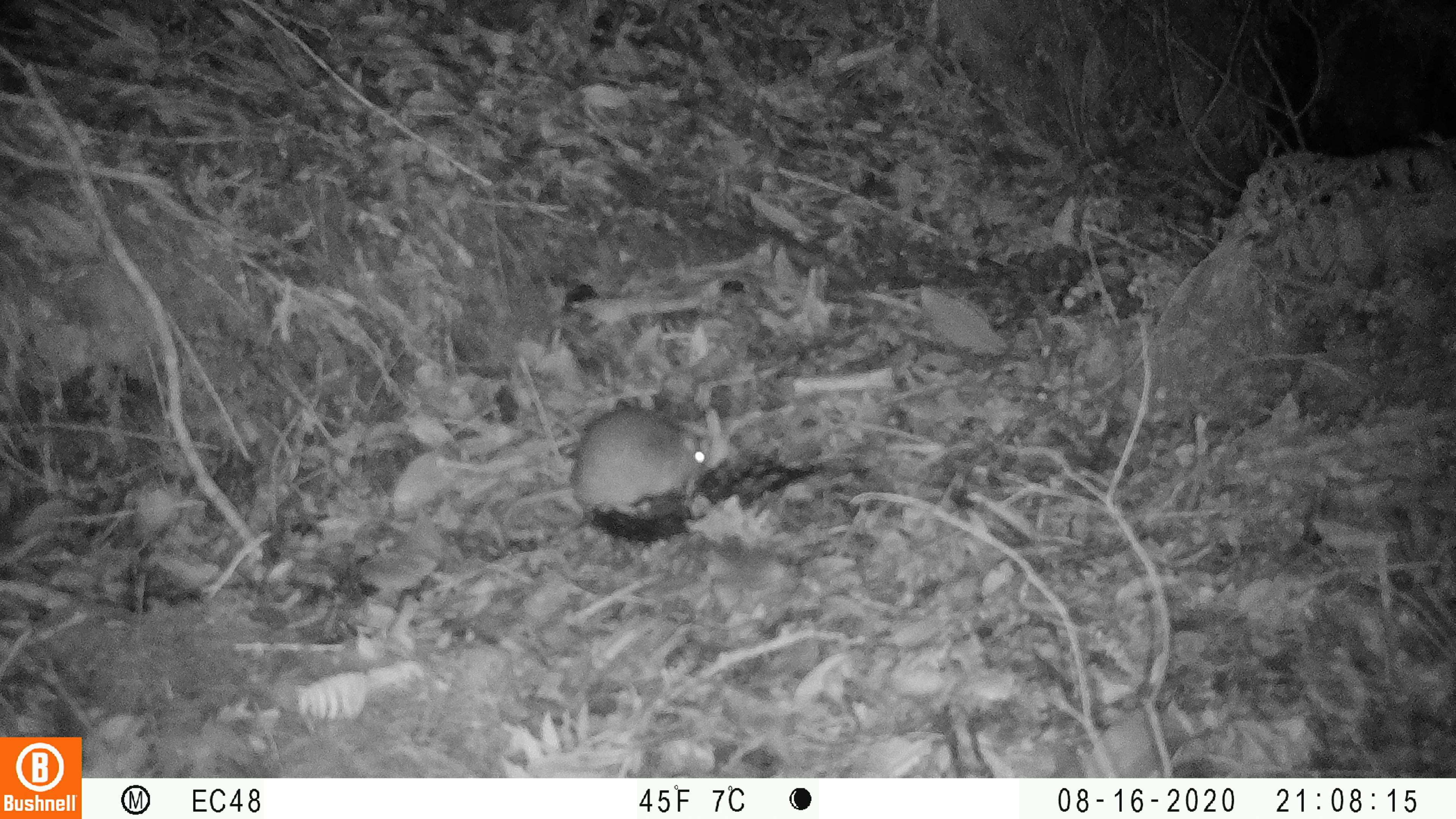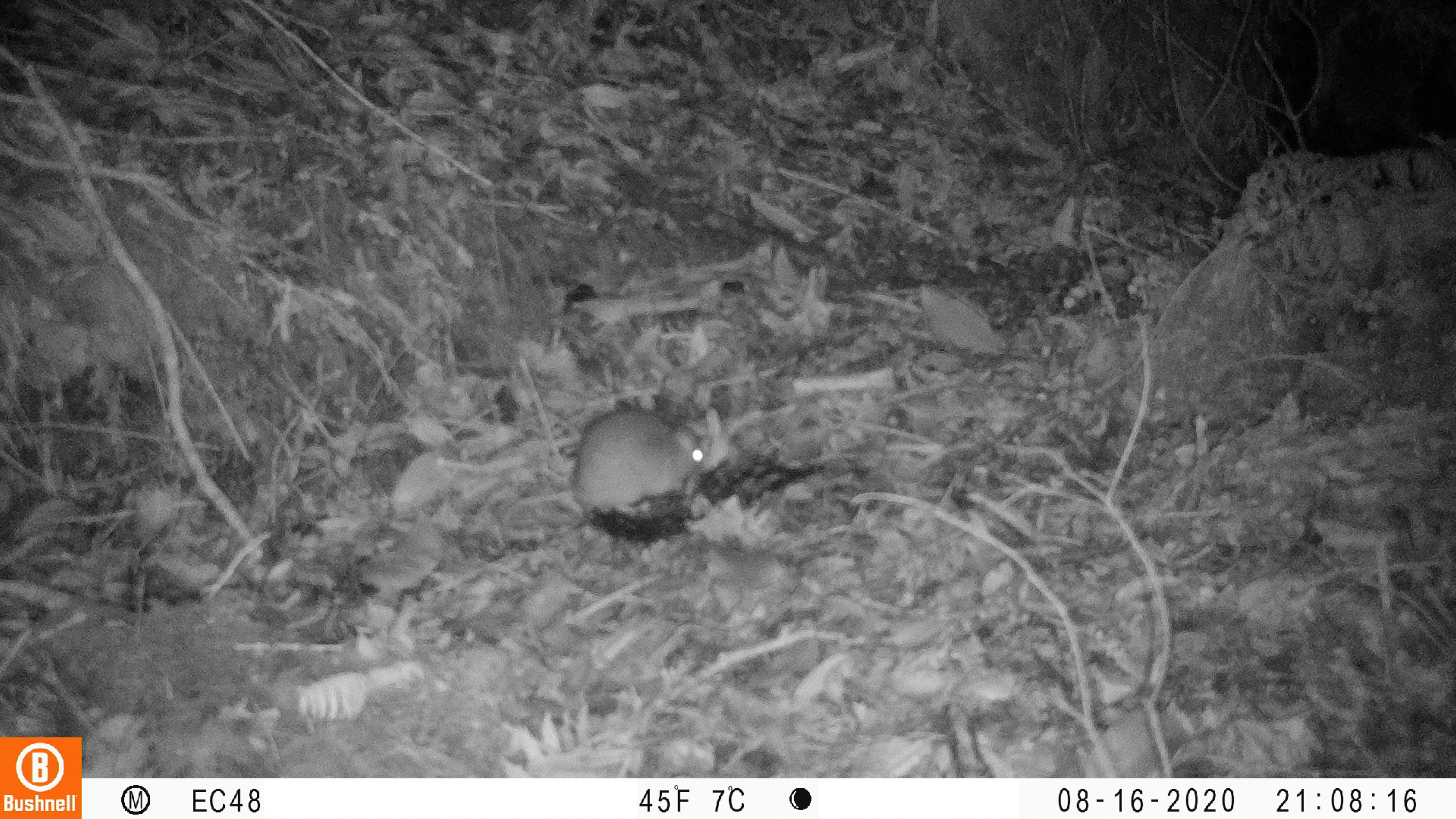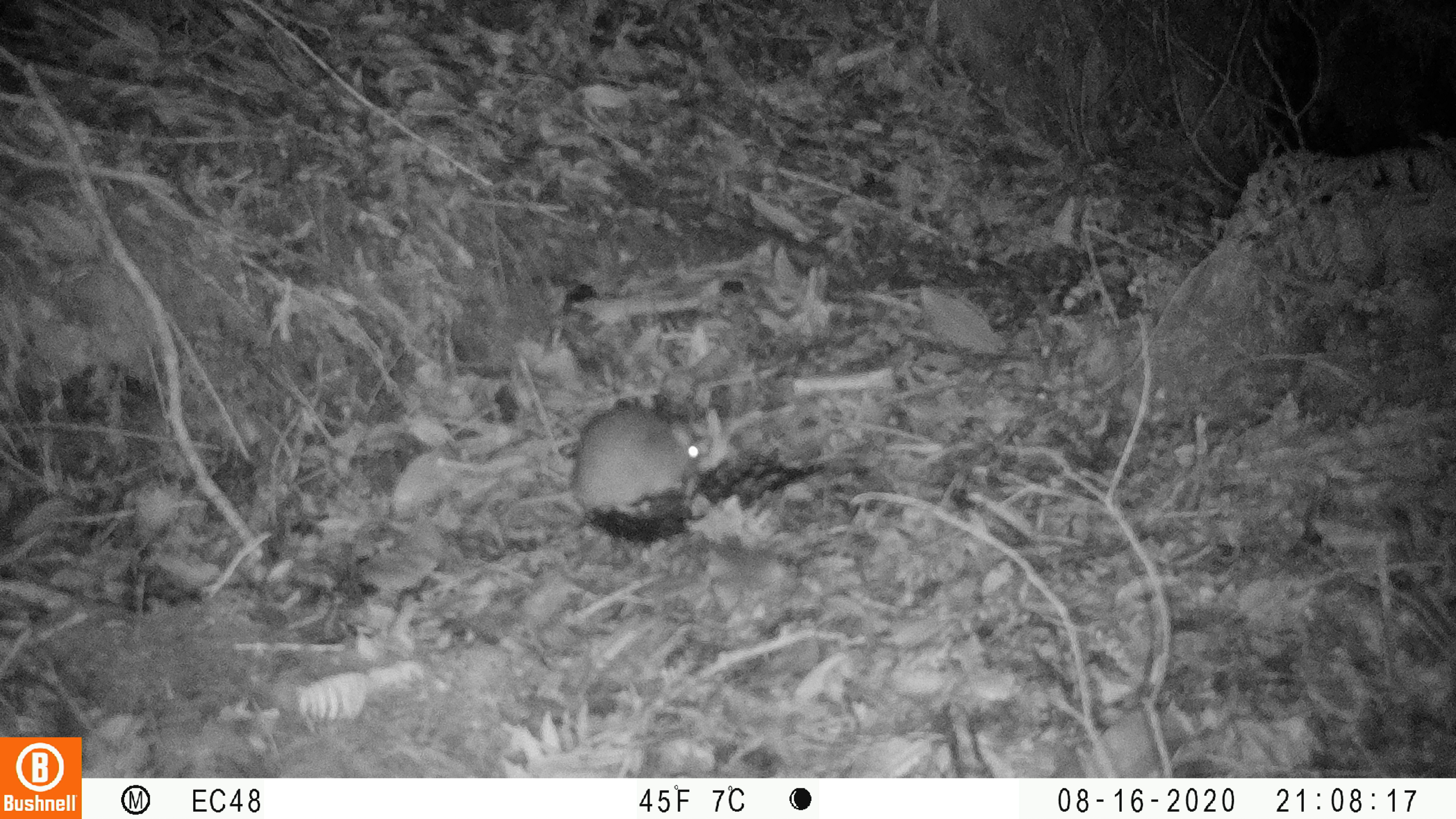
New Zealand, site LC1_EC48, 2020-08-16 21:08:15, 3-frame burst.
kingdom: Animalia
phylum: Chordata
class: Mammalia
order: Rodentia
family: Muridae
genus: Rattus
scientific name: Rattus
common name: rat